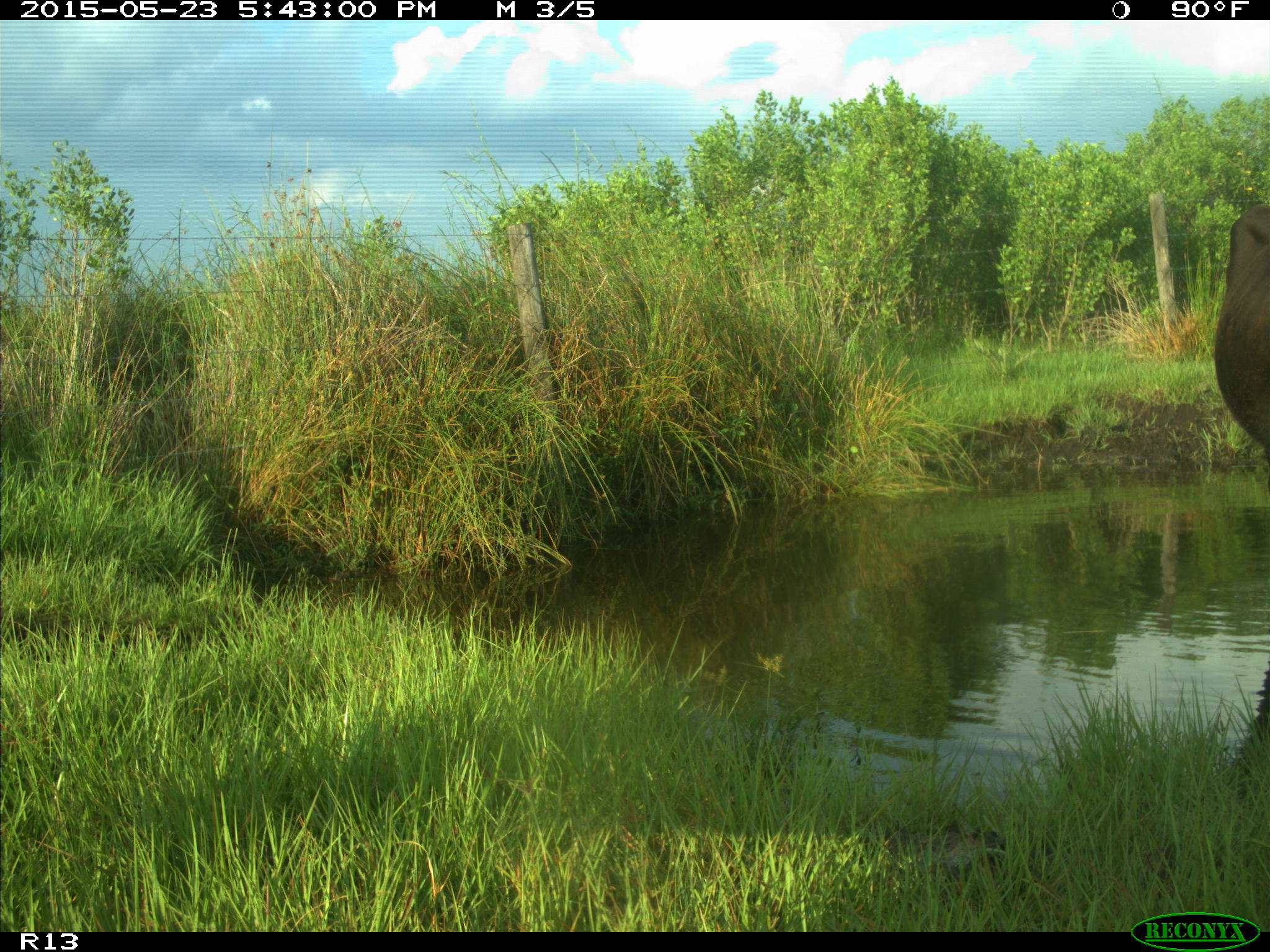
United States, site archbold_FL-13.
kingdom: Animalia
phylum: Chordata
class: Mammalia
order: Artiodactyla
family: Bovidae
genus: Bos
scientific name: Bos taurus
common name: domestic cow